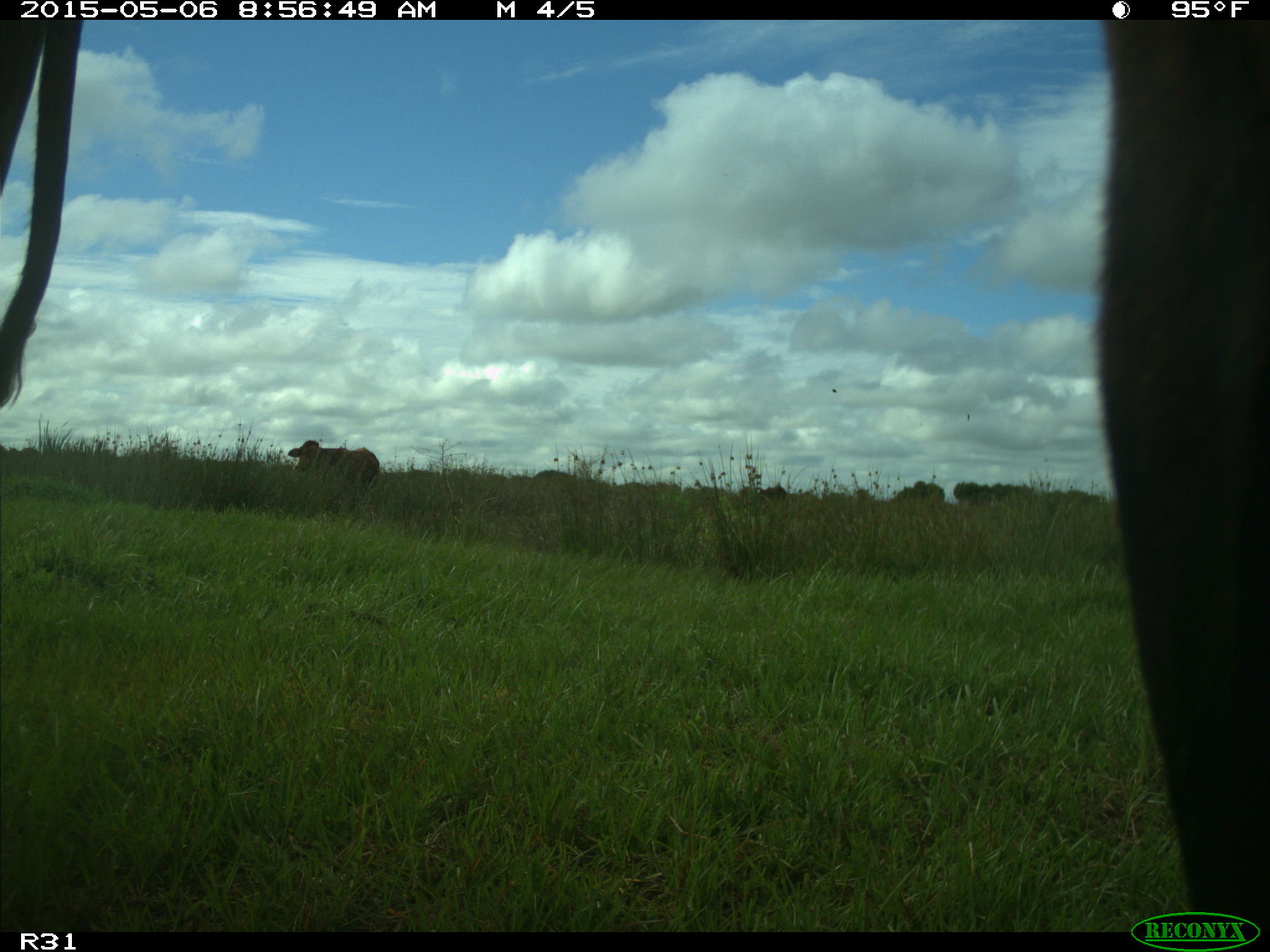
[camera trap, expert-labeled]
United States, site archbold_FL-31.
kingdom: Animalia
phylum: Chordata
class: Mammalia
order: Artiodactyla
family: Bovidae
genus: Bos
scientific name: Bos taurus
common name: domestic cow